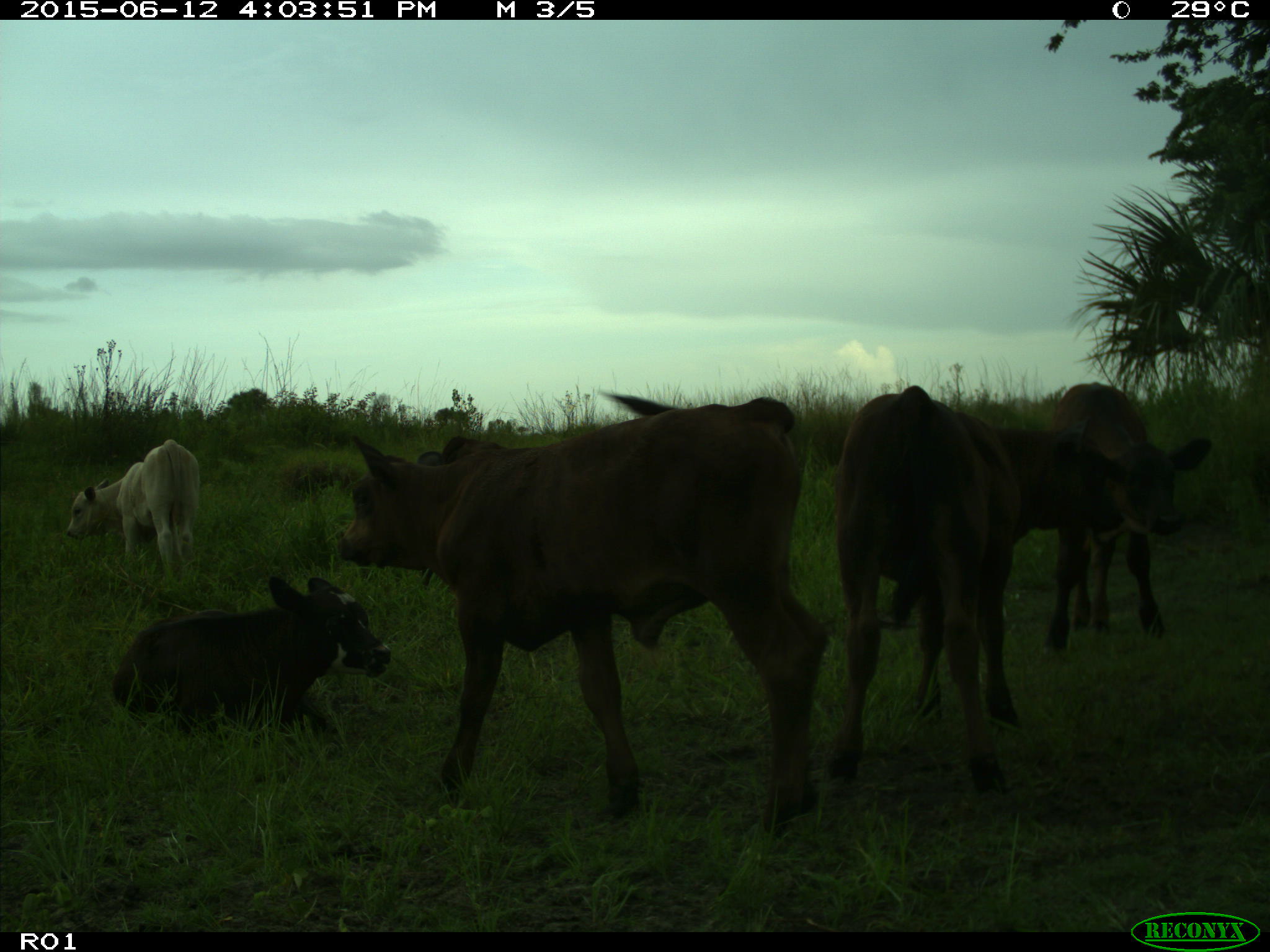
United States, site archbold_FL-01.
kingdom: Animalia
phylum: Chordata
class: Mammalia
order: Artiodactyla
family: Bovidae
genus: Bos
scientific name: Bos taurus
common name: domestic cow